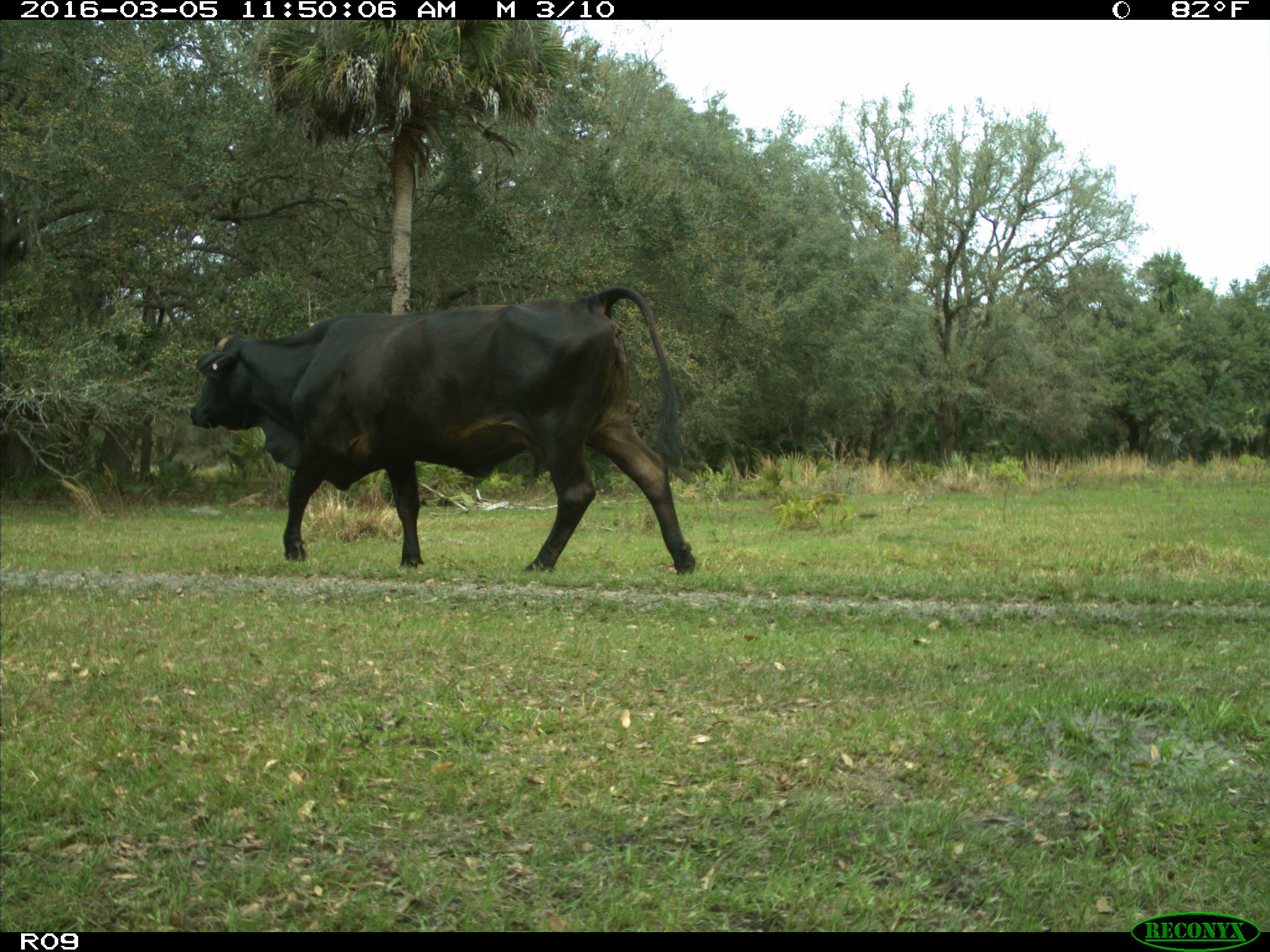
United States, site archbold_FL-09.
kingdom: Animalia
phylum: Chordata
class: Mammalia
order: Artiodactyla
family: Bovidae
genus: Bos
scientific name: Bos taurus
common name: domestic cow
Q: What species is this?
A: Bos taurus (domestic cow).